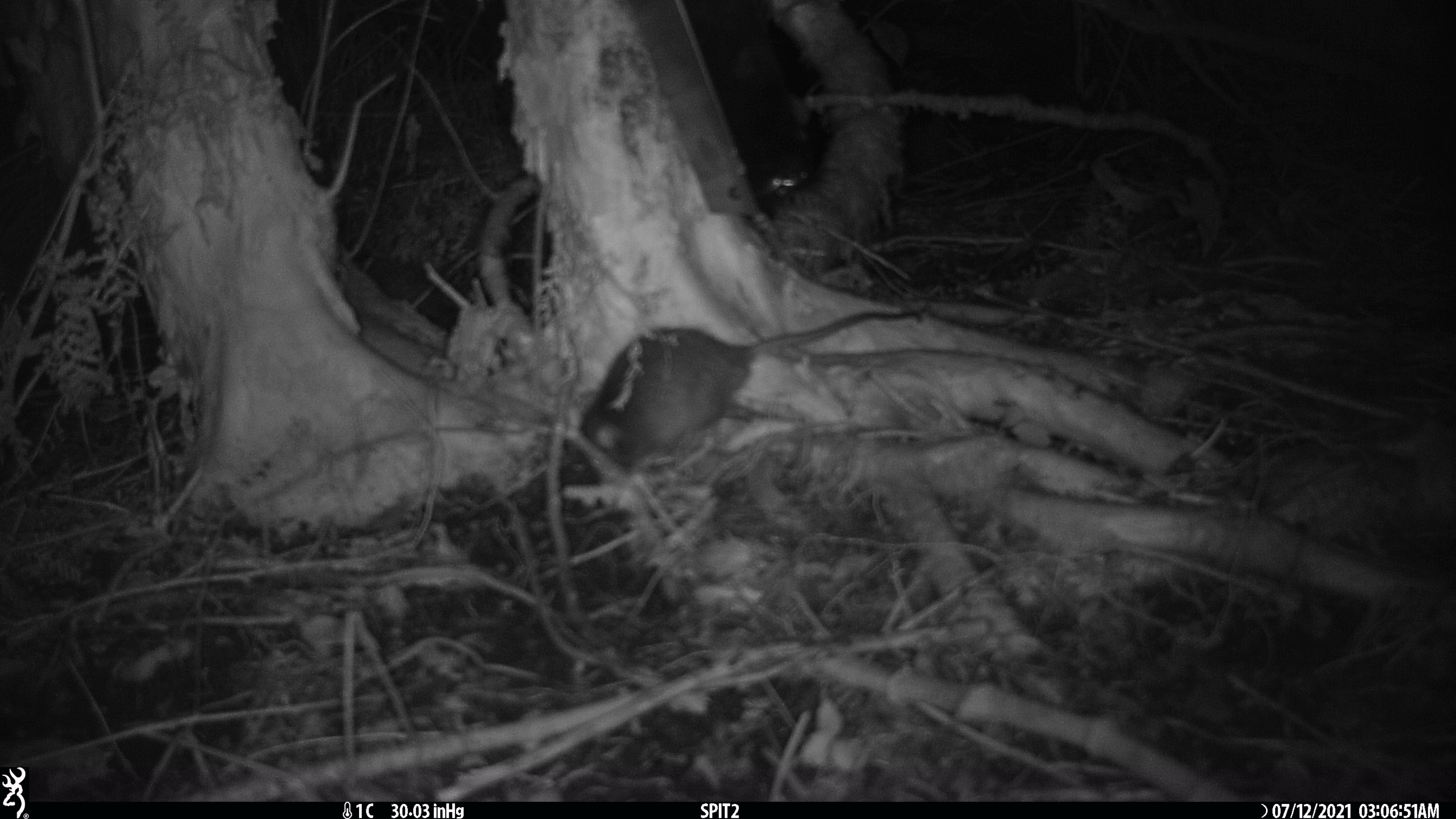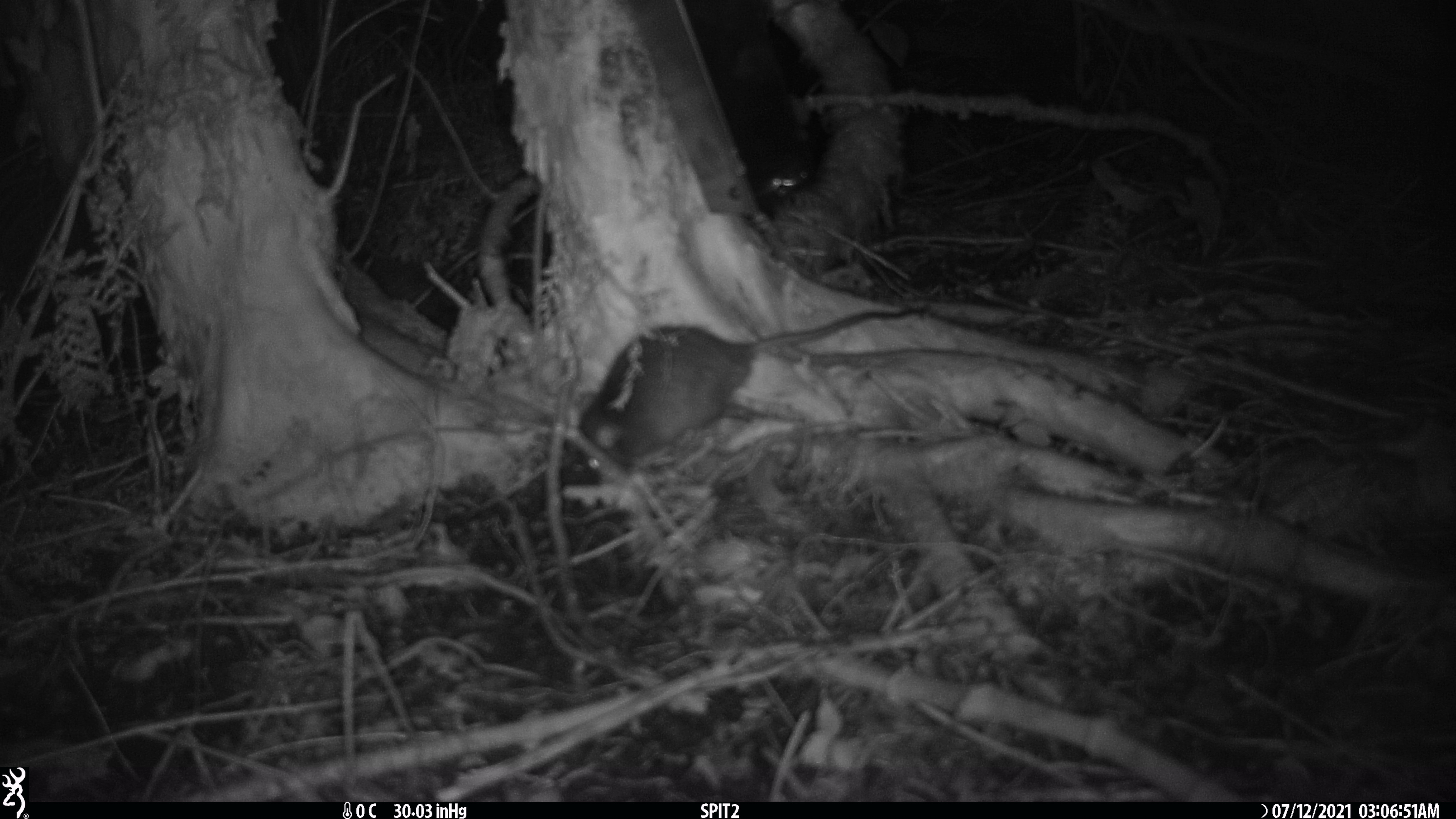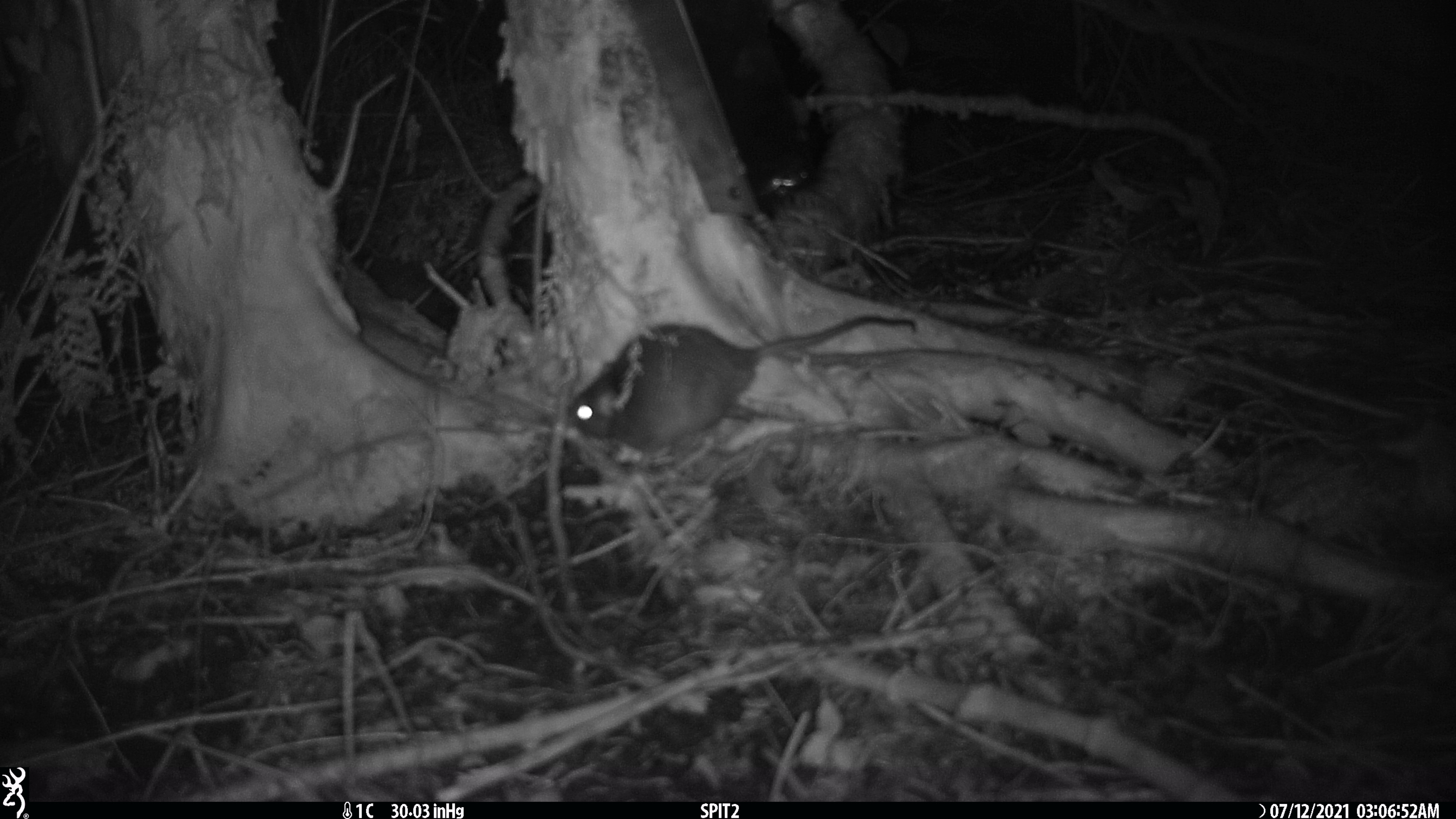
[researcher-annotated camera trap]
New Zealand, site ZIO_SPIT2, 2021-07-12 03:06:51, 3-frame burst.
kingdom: Animalia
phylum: Chordata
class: Mammalia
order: Rodentia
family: Muridae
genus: Rattus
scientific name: Rattus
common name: rat